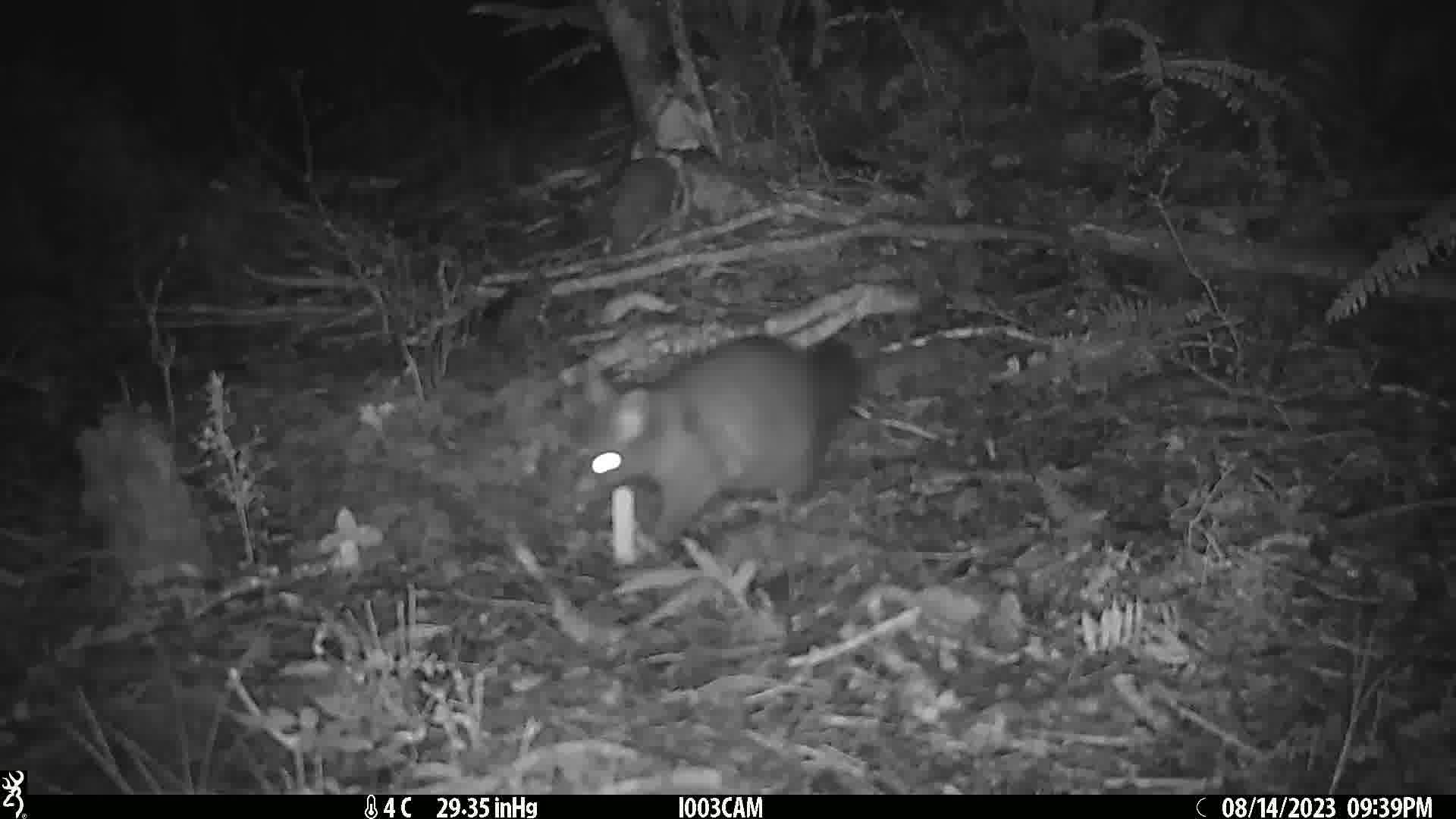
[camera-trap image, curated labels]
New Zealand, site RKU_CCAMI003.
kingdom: Animalia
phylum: Chordata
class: Mammalia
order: Diprotodontia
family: Phalangeridae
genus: Trichosurus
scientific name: Trichosurus vulpecula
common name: common brushtail possum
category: possum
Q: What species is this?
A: Possum (common brushtail possum) (Trichosurus vulpecula).